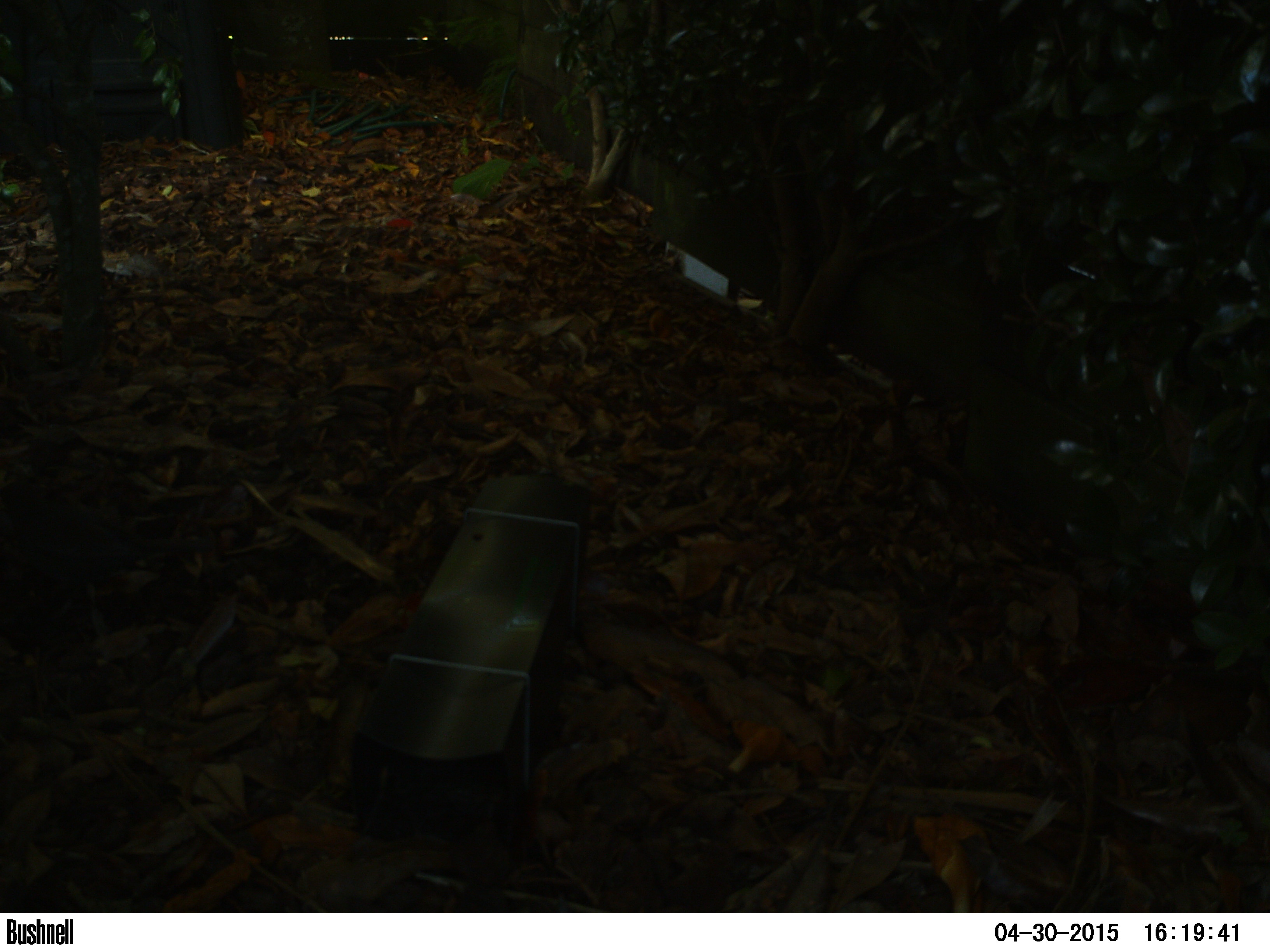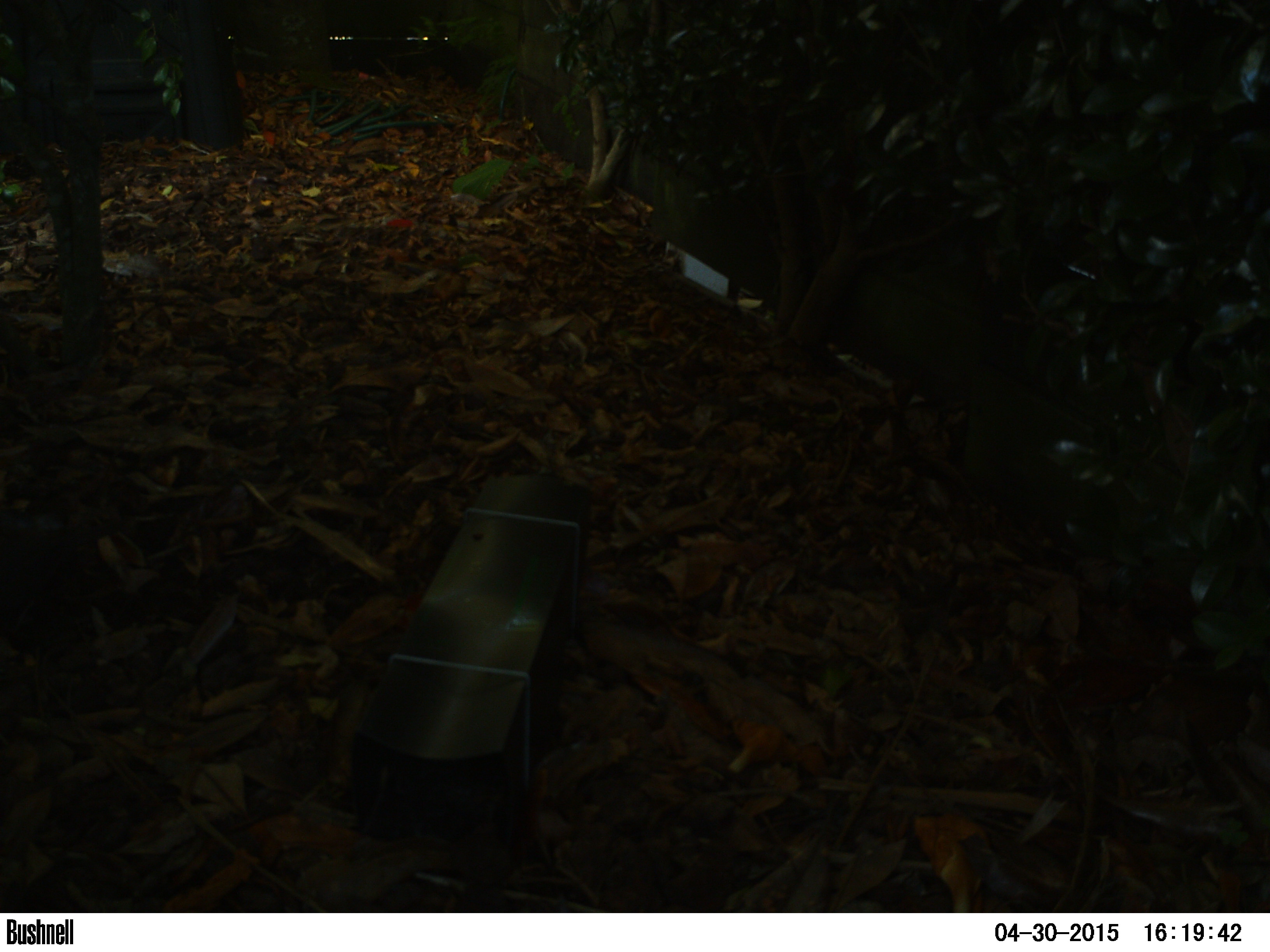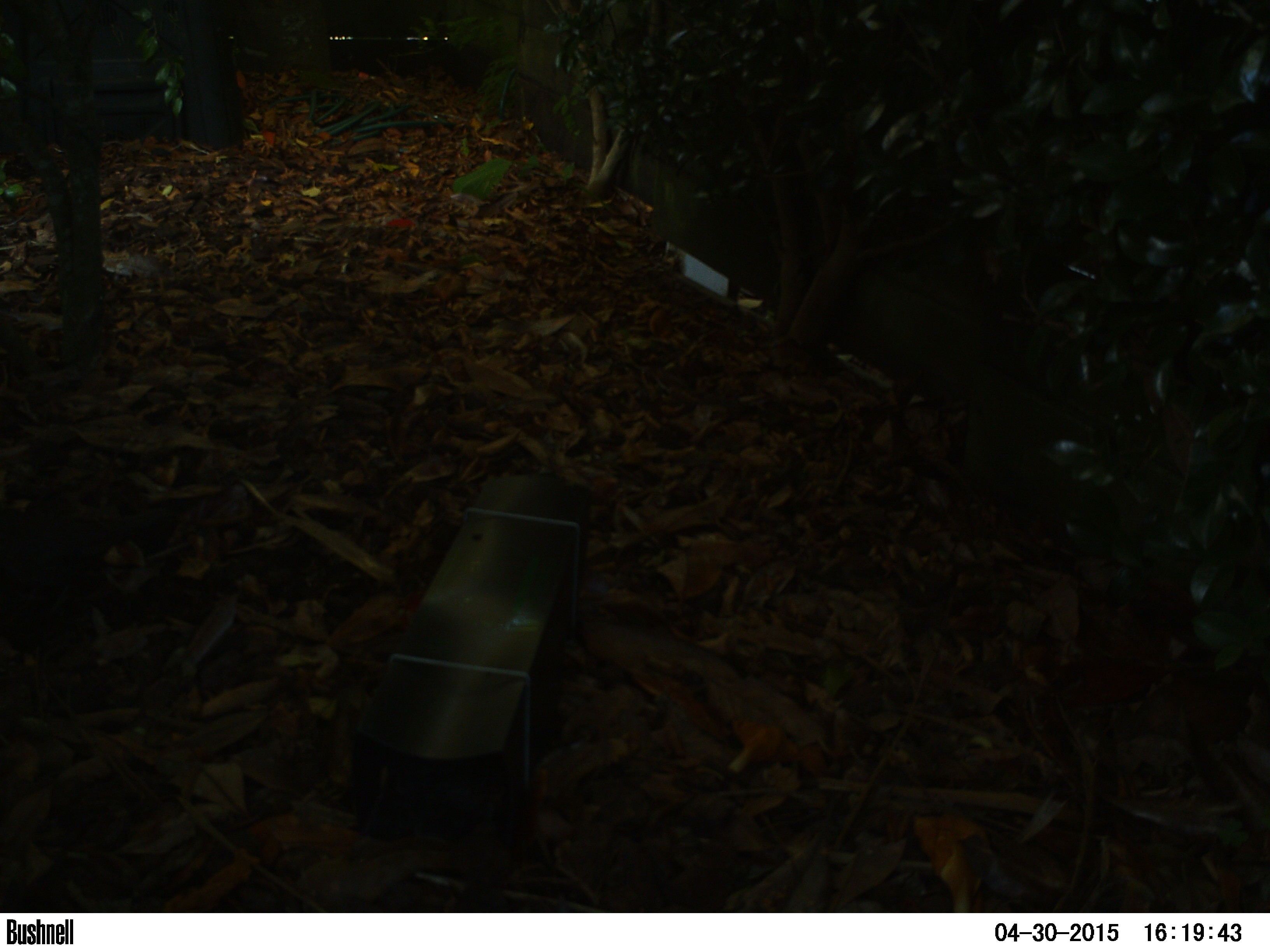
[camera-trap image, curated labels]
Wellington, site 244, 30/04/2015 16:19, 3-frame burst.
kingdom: Animalia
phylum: Chordata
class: Aves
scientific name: Aves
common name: bird